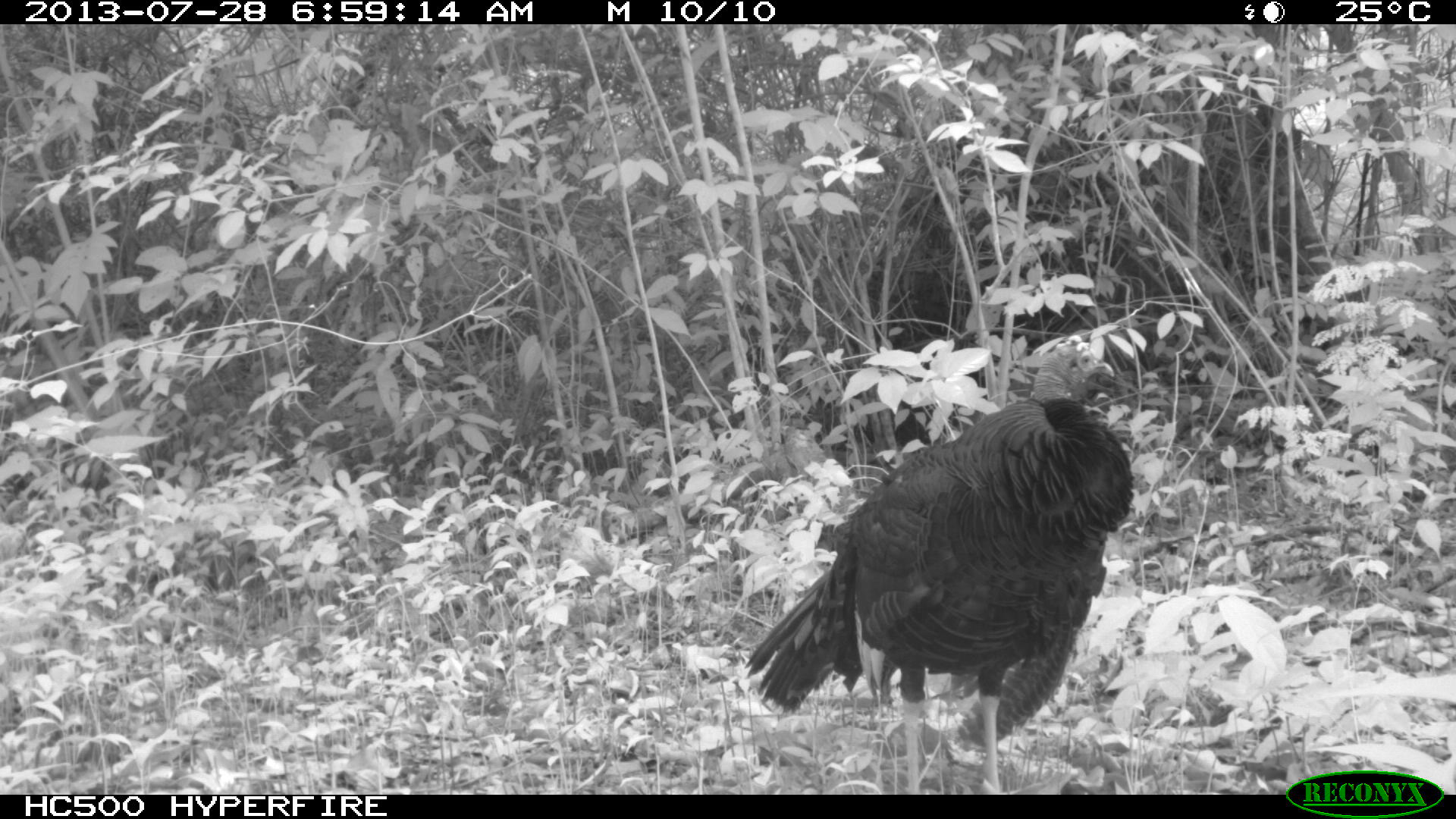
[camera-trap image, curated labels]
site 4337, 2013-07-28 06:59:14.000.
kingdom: Animalia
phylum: Chordata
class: Aves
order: Galliformes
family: Phasianidae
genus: Meleagris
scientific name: Meleagris ocellata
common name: ocellated turkey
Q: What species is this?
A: Meleagris ocellata (ocellated turkey).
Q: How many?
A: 1.